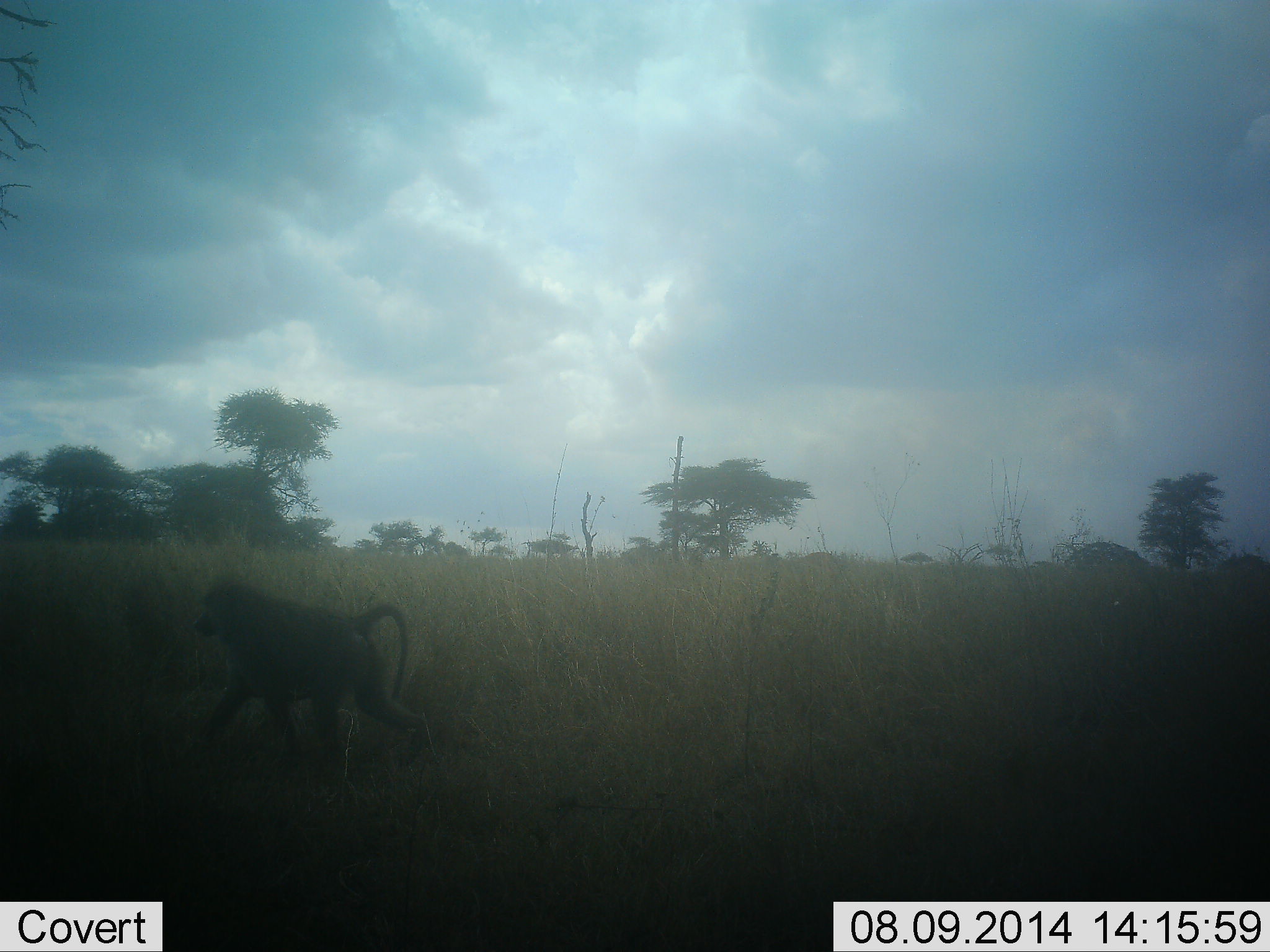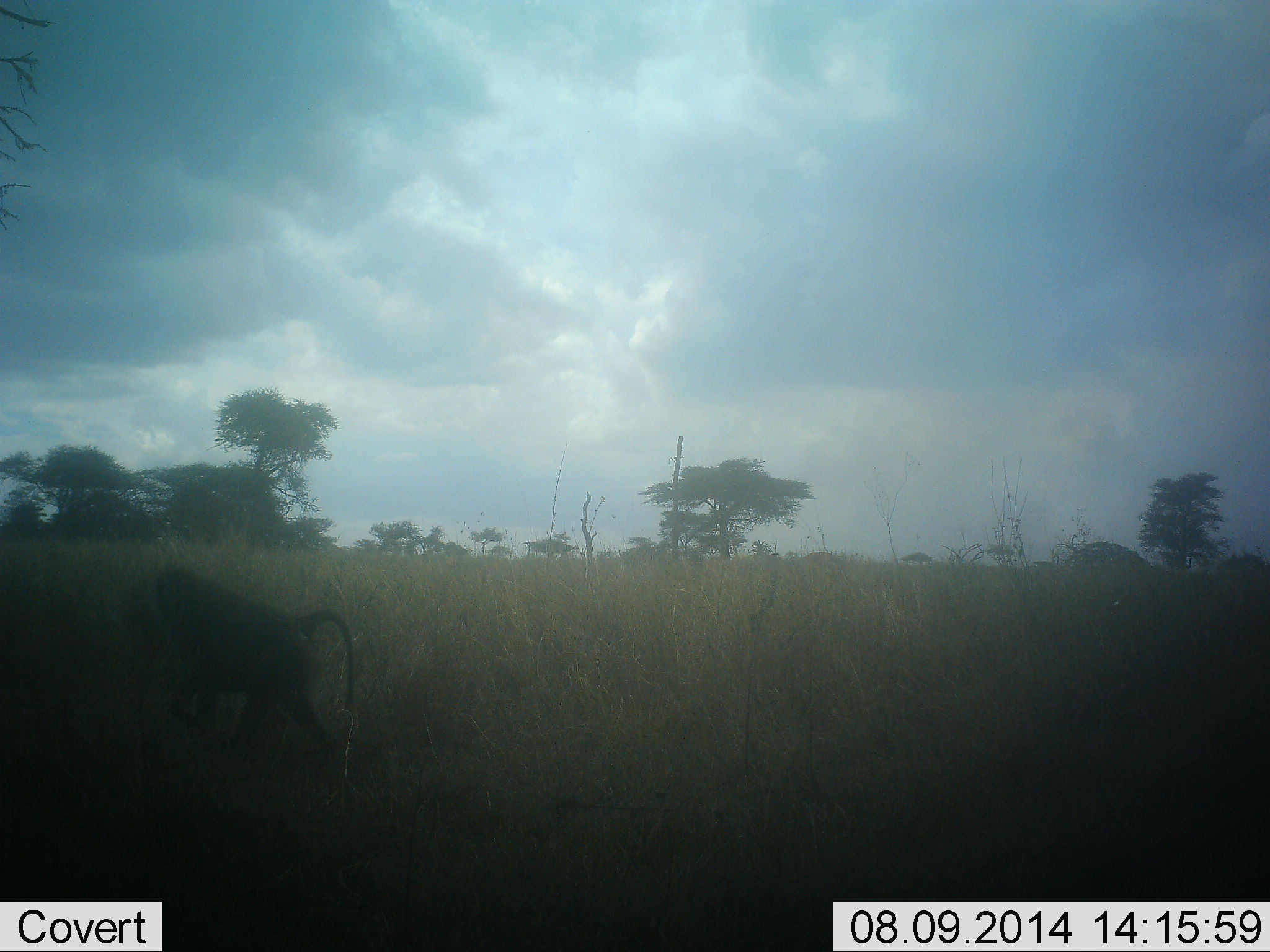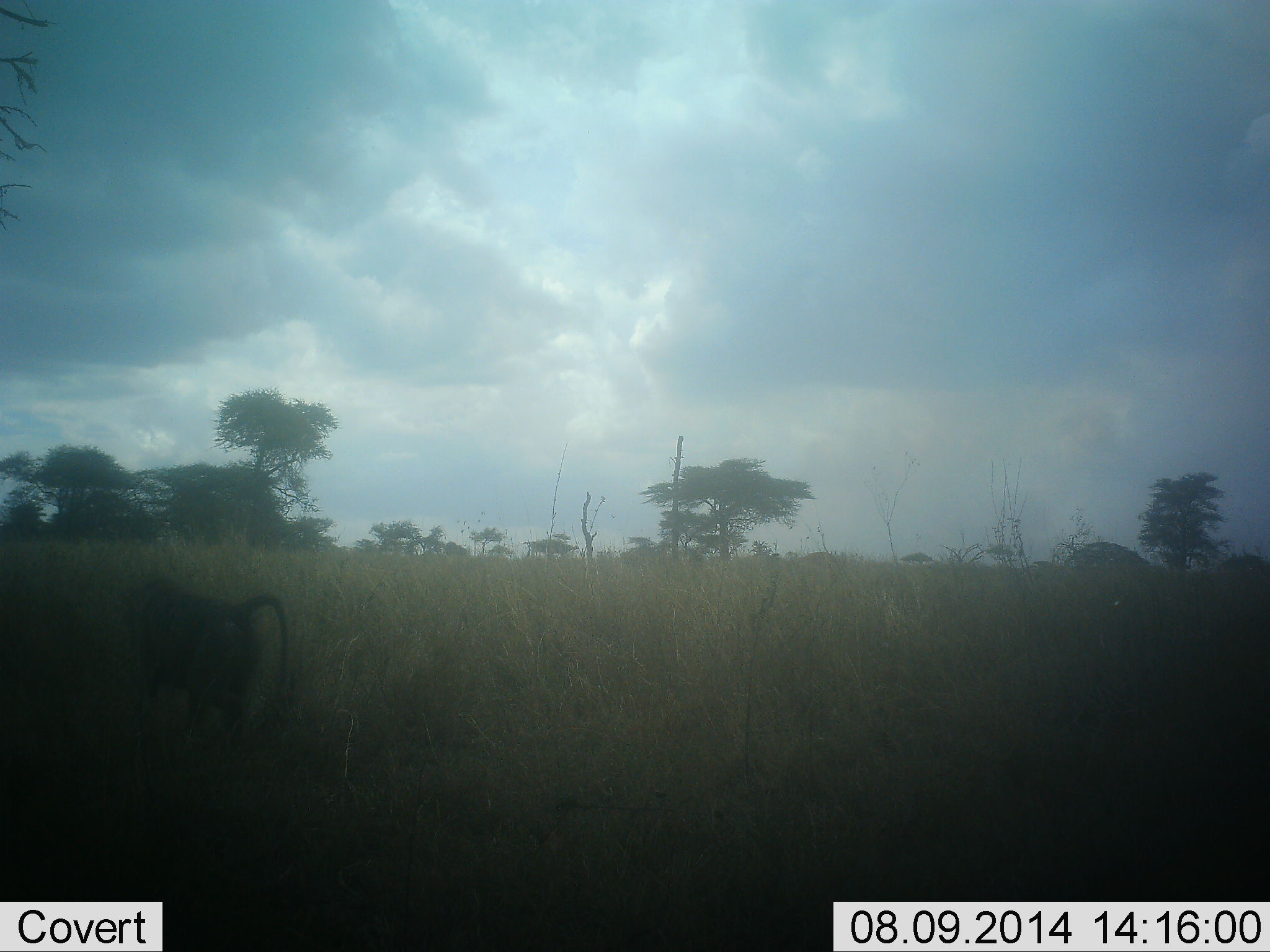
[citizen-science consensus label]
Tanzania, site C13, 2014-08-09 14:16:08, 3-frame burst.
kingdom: Animalia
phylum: Chordata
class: Mammalia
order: Primates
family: Cercopithecidae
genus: Papio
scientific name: Papio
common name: baboon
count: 1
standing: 0%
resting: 0%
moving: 100%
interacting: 0%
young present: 0%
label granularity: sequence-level